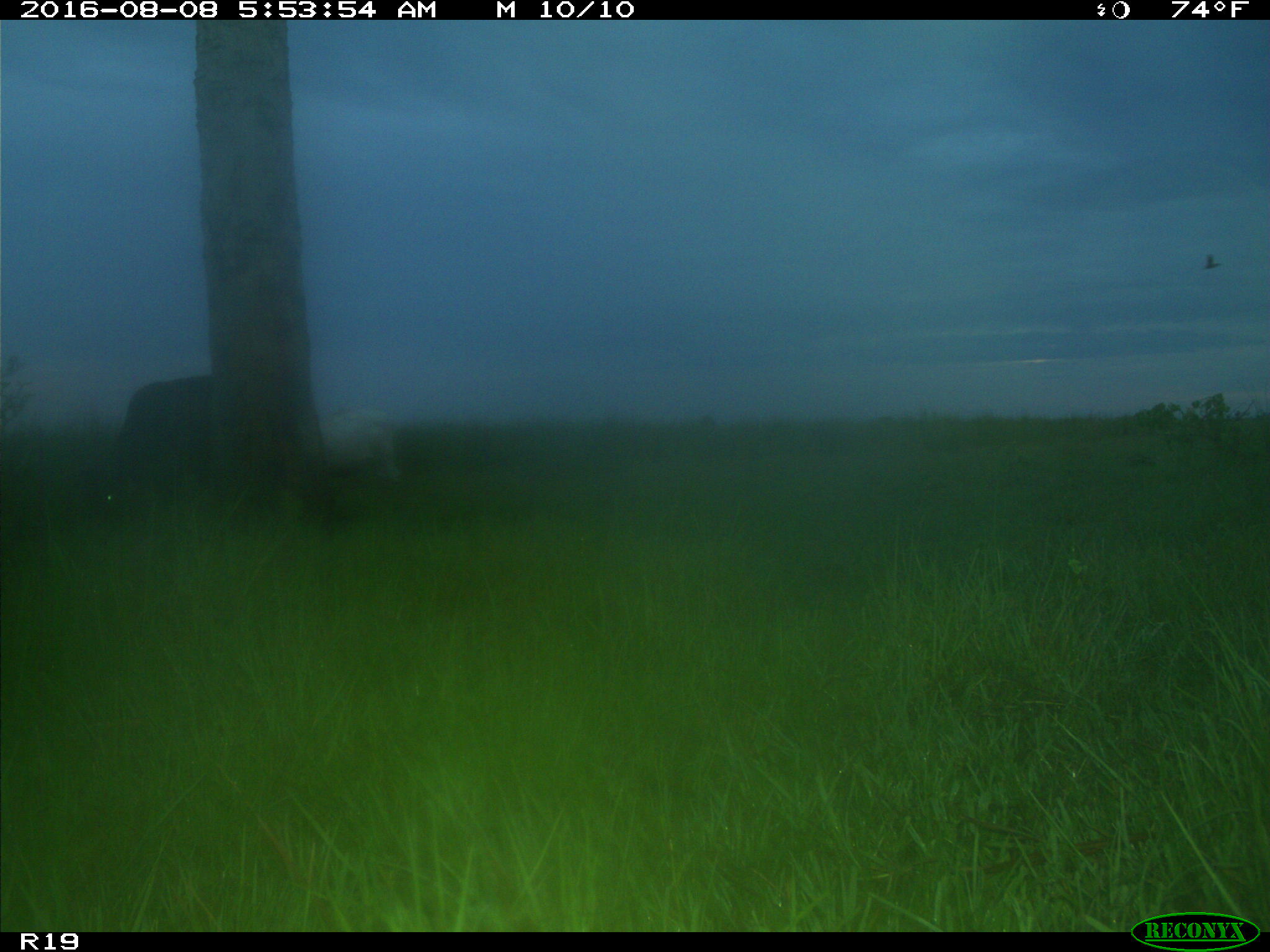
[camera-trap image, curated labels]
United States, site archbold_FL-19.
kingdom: Animalia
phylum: Chordata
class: Mammalia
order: Artiodactyla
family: Bovidae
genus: Bos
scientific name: Bos taurus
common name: domestic cow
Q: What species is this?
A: Bos taurus (domestic cow).